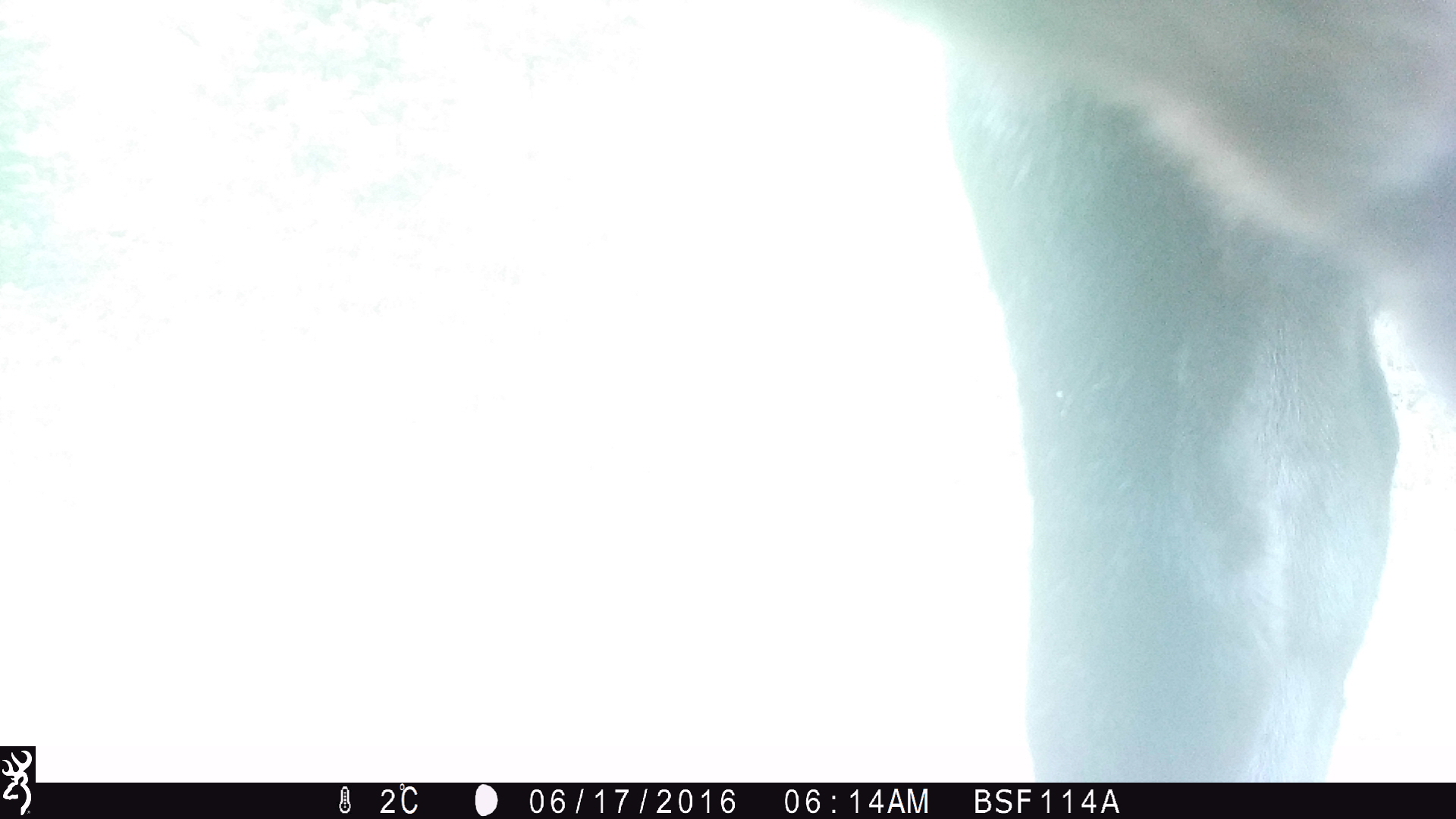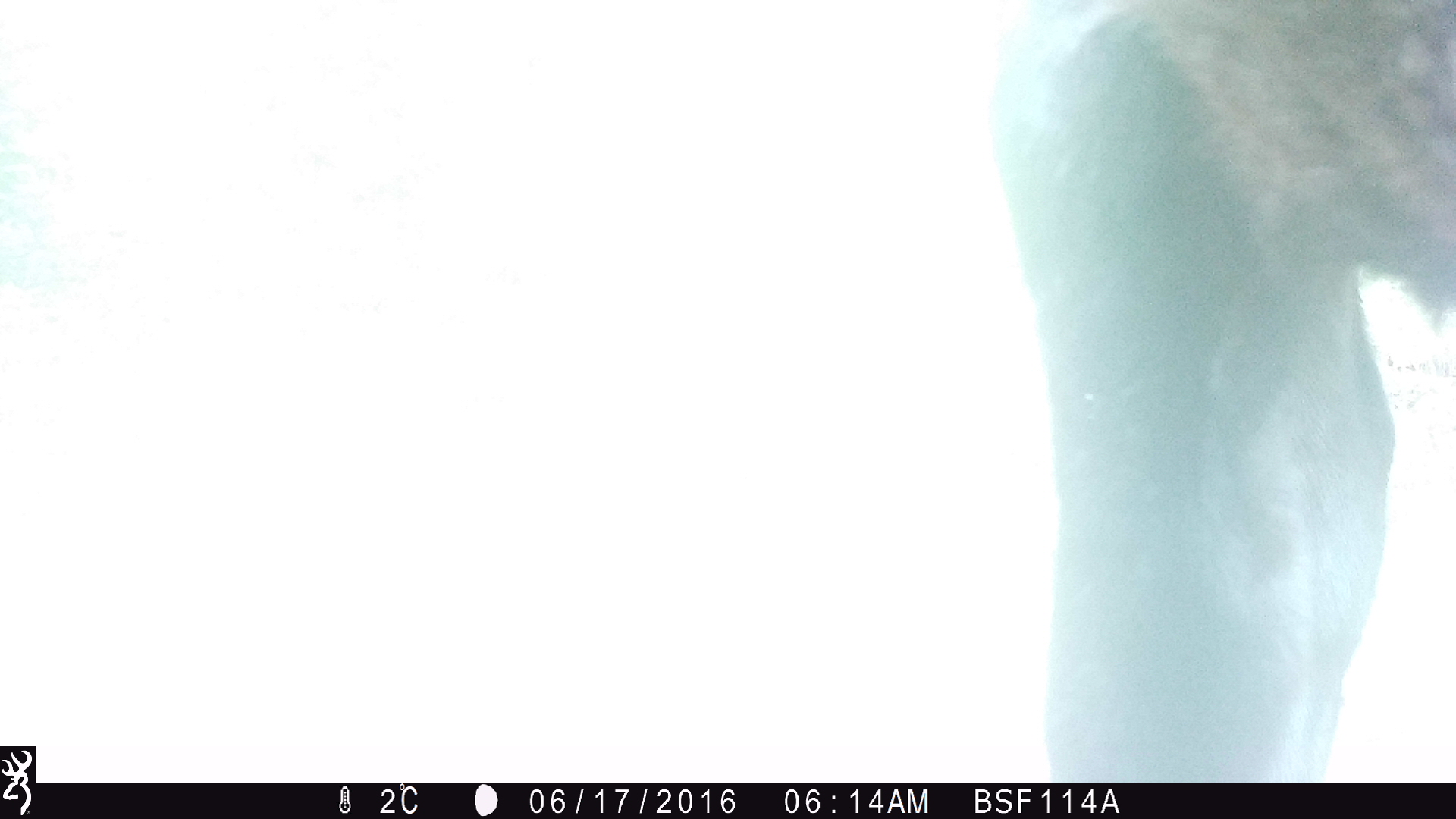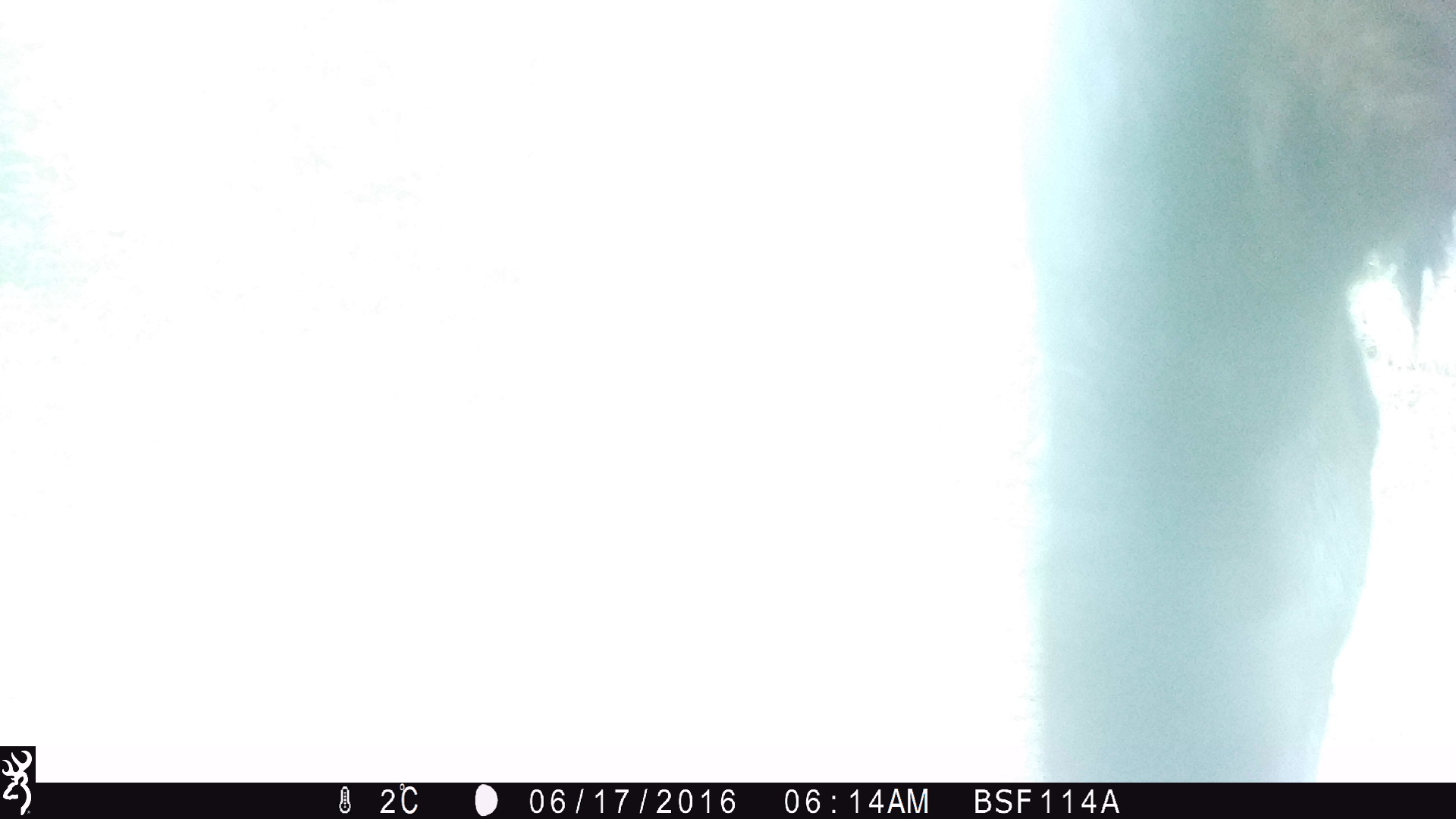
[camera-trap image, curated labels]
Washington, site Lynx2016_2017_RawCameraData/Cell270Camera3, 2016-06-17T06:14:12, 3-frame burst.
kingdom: Animalia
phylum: Chordata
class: Mammalia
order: Artiodactyla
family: Bovidae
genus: Bos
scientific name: Bos taurus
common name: domestic cattle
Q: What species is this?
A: Domestic cattle (Bos taurus).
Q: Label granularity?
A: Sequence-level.